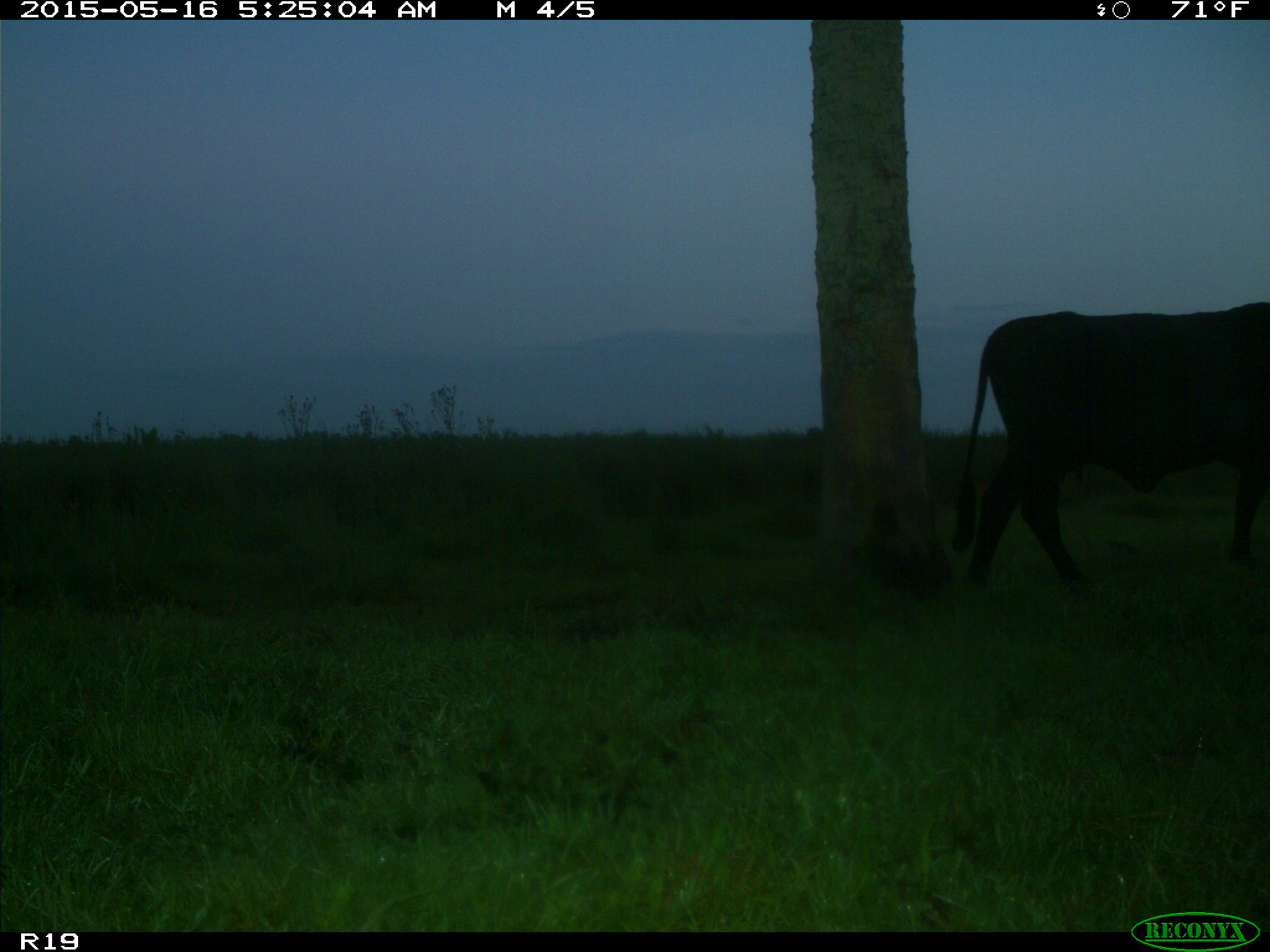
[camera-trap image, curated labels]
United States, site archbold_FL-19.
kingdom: Animalia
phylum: Chordata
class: Mammalia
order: Artiodactyla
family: Bovidae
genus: Bos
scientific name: Bos taurus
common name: domestic cow